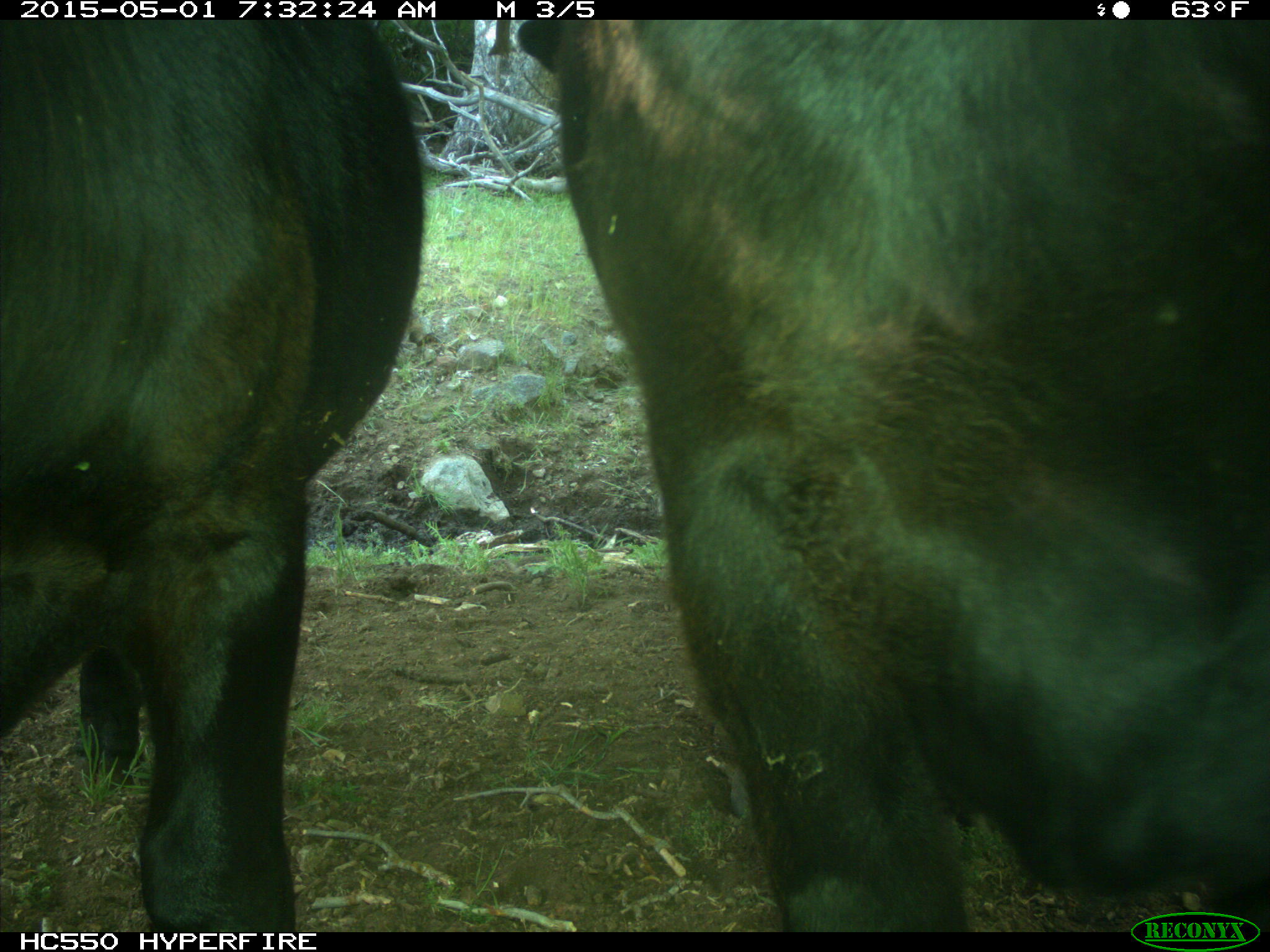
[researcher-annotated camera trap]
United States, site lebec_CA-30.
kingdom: Animalia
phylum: Chordata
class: Mammalia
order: Artiodactyla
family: Bovidae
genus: Bos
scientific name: Bos taurus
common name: domestic cow